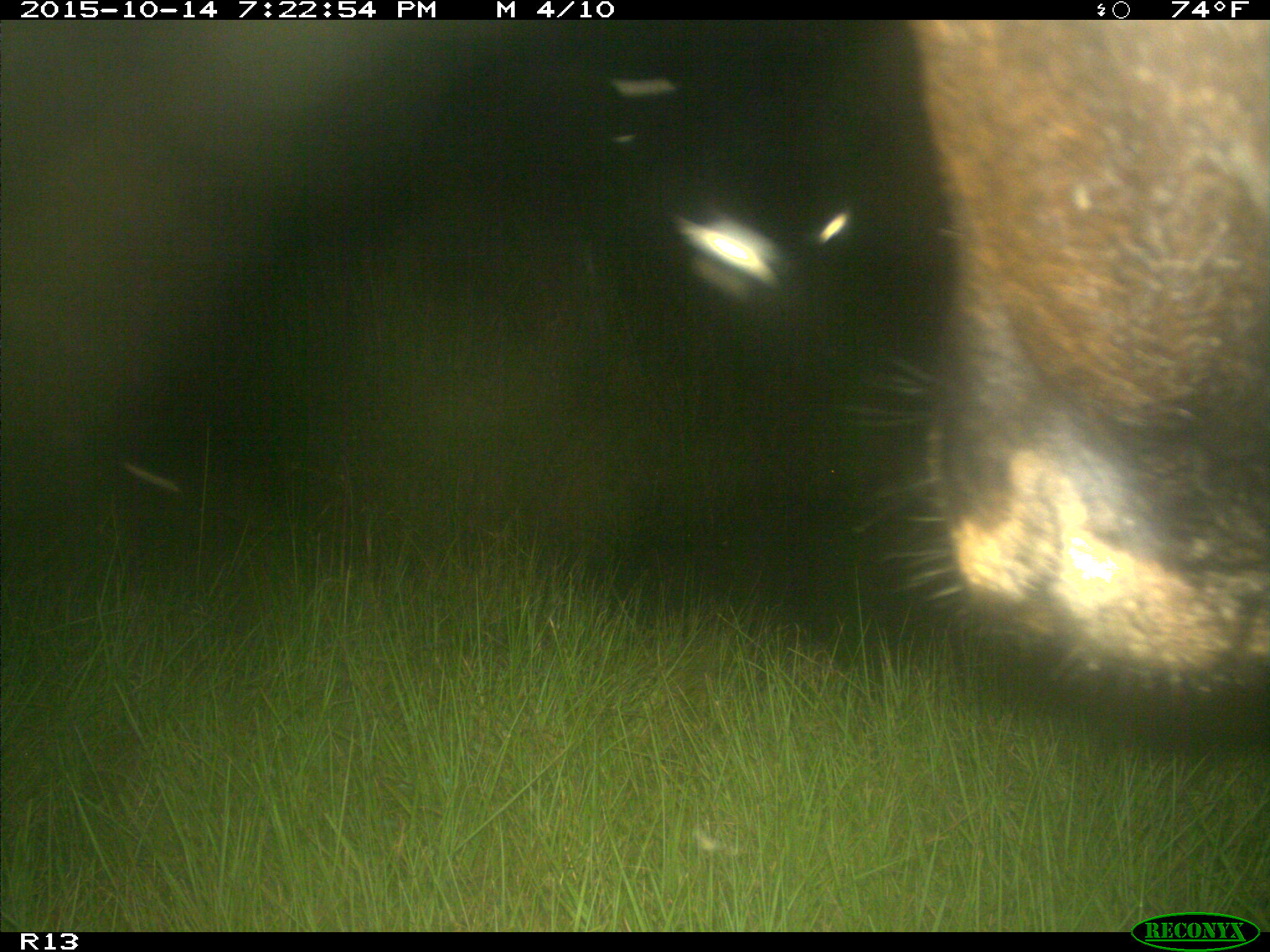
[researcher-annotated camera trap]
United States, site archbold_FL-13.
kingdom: Animalia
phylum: Chordata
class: Mammalia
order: Artiodactyla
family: Bovidae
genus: Bos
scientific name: Bos taurus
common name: domestic cow